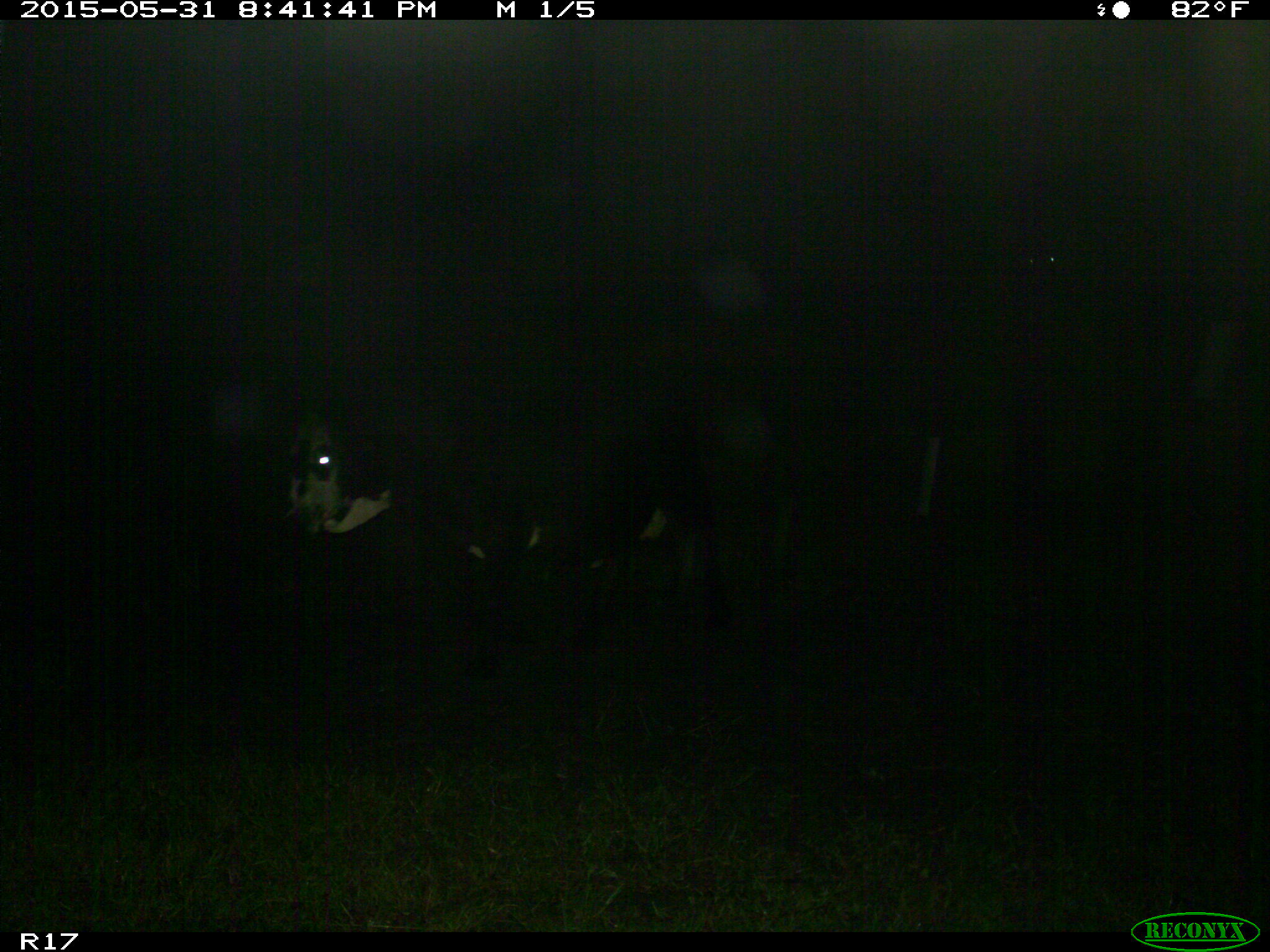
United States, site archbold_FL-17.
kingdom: Animalia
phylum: Chordata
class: Mammalia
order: Artiodactyla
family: Bovidae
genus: Bos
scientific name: Bos taurus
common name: domestic cow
Bos taurus (domestic cow).